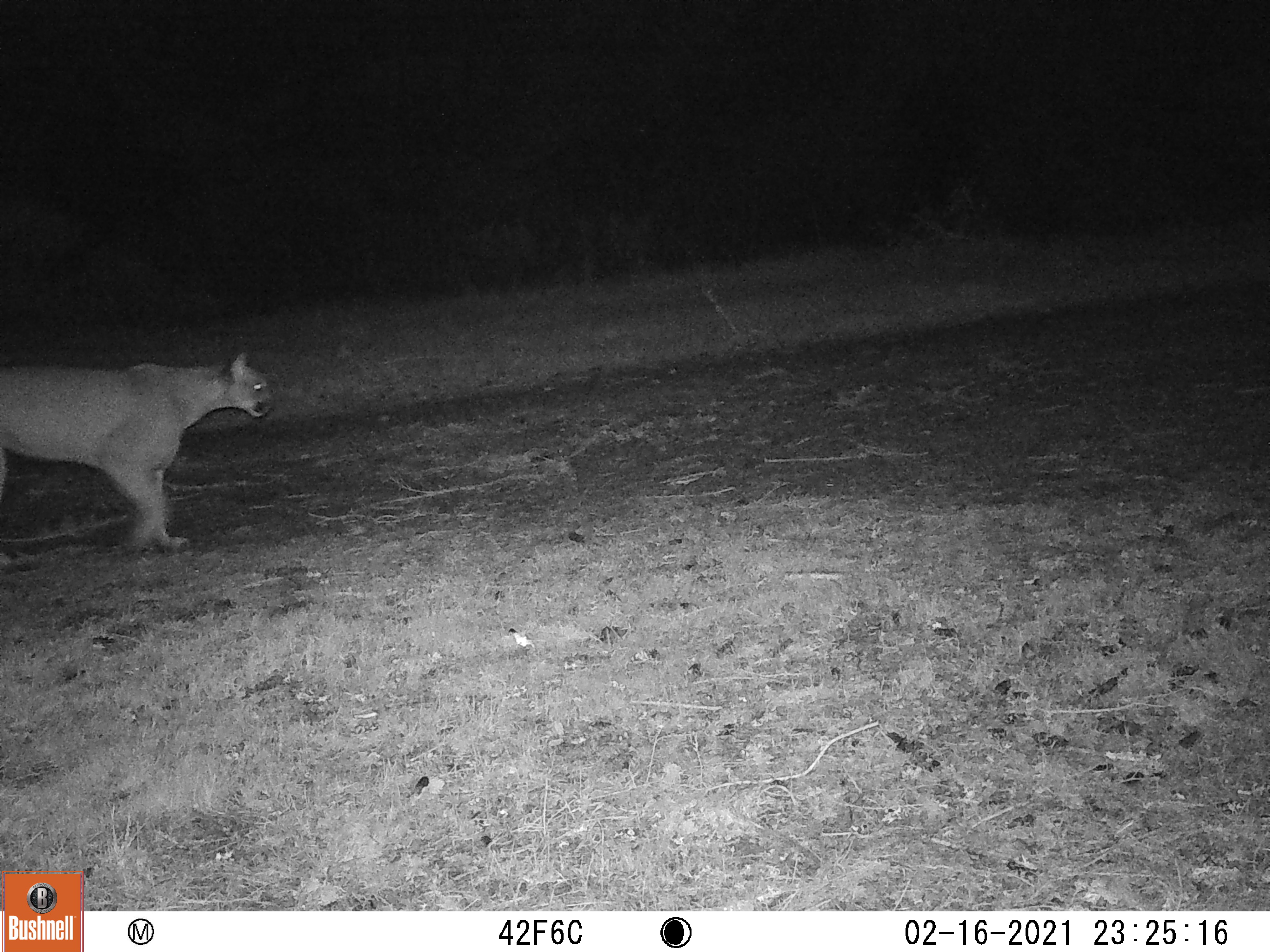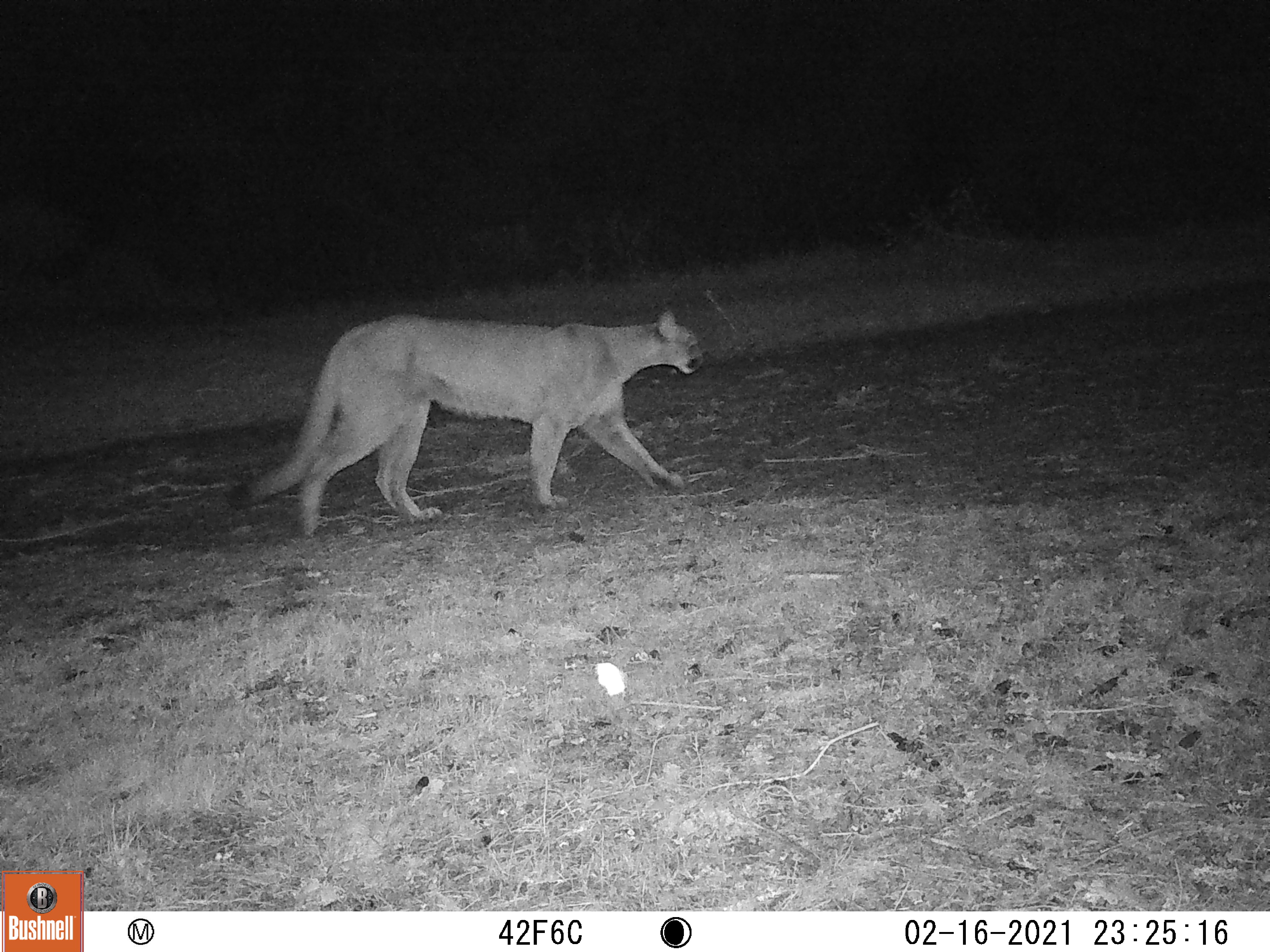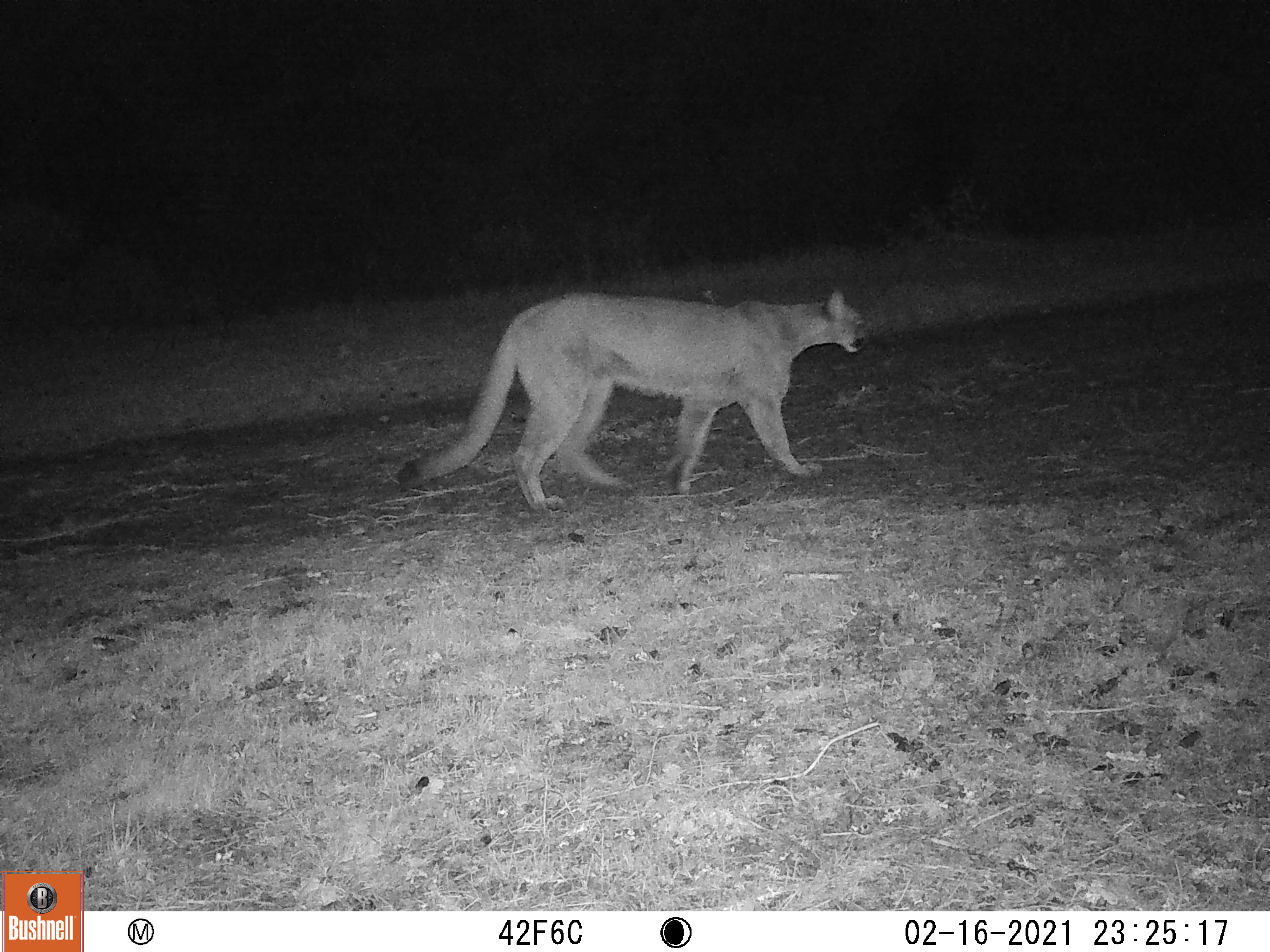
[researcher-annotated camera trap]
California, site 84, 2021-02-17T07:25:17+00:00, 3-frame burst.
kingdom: Animalia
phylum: Chordata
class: Mammalia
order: Carnivora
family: Felidae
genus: Puma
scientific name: Puma concolor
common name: puma